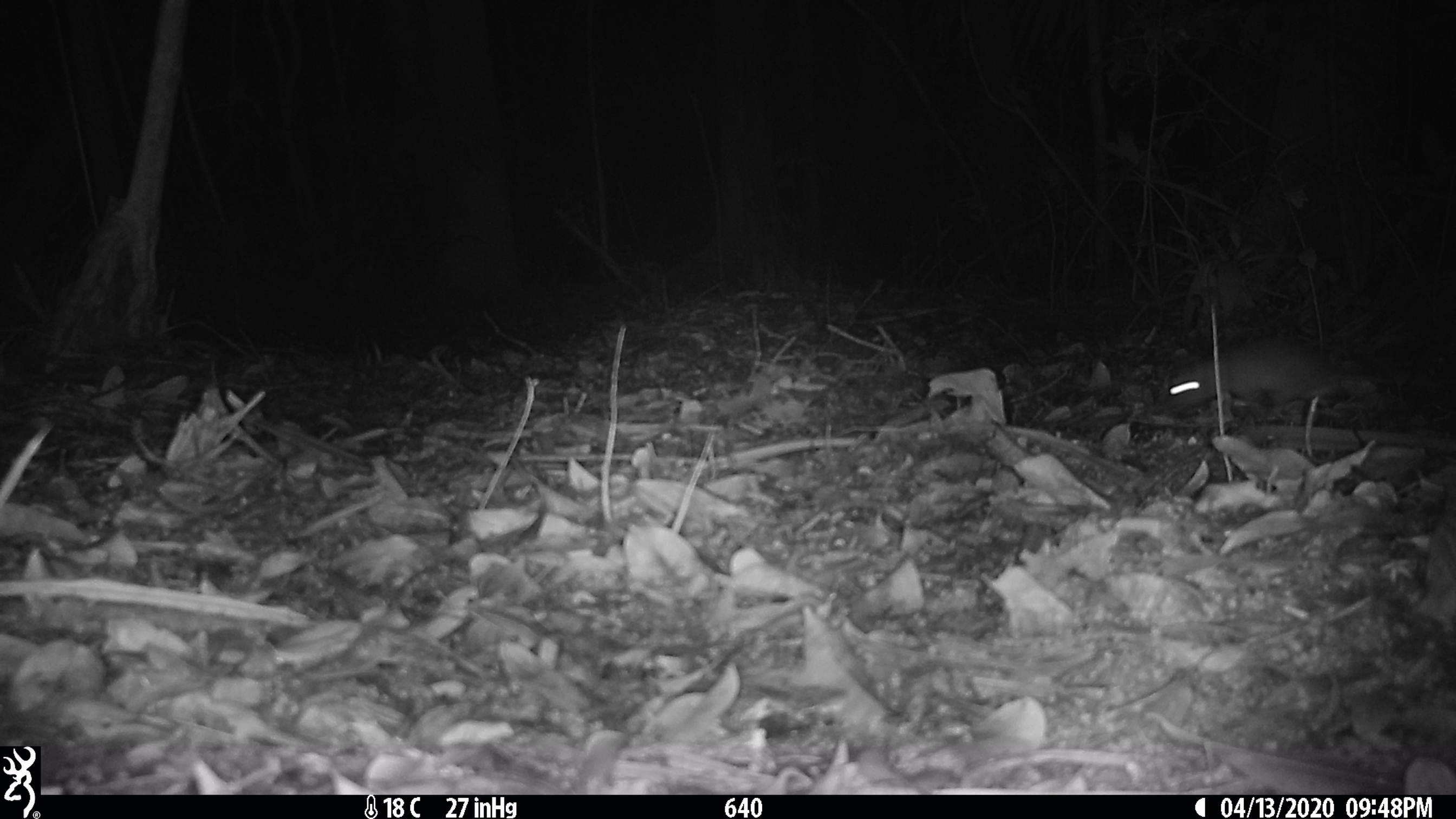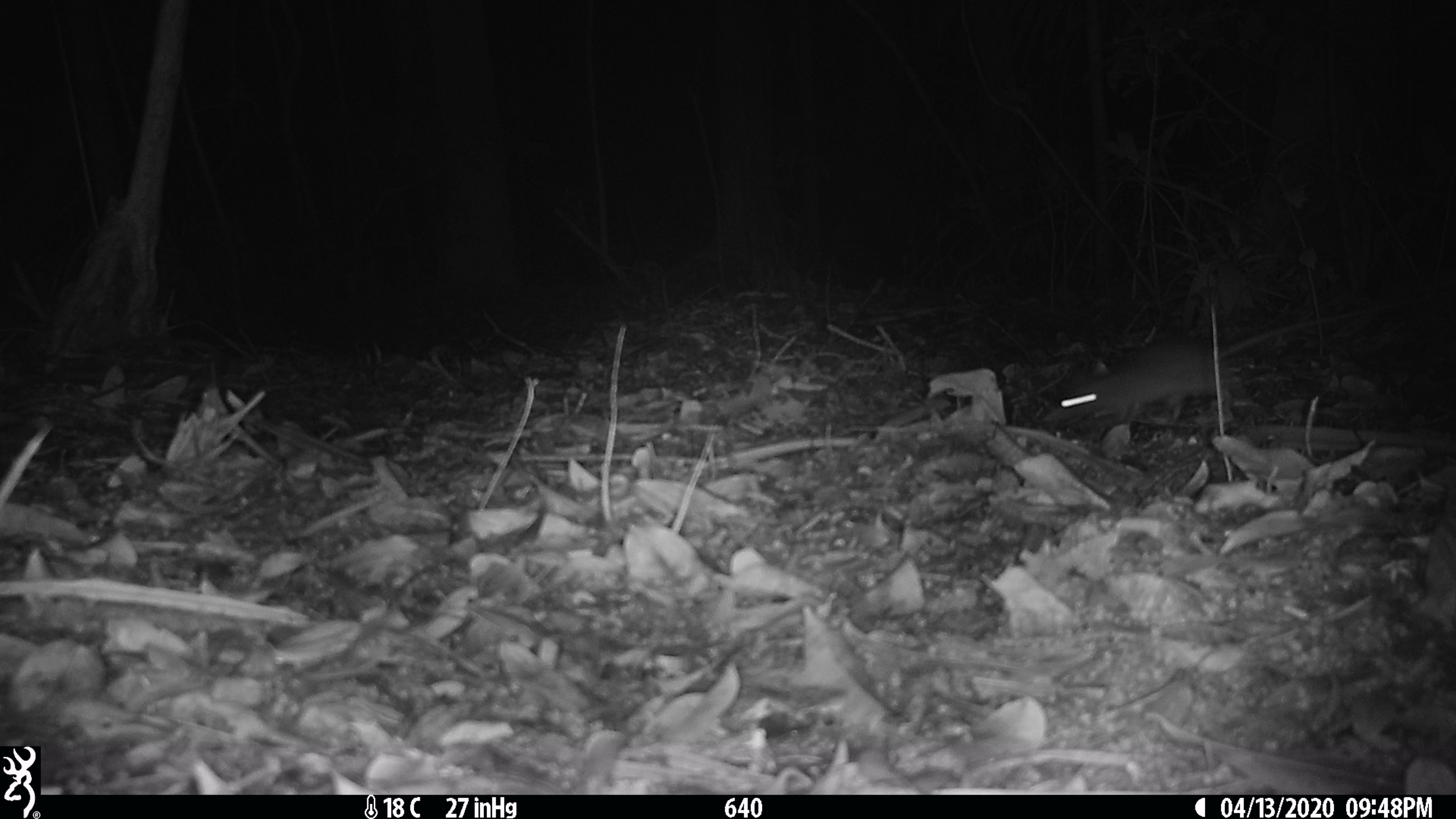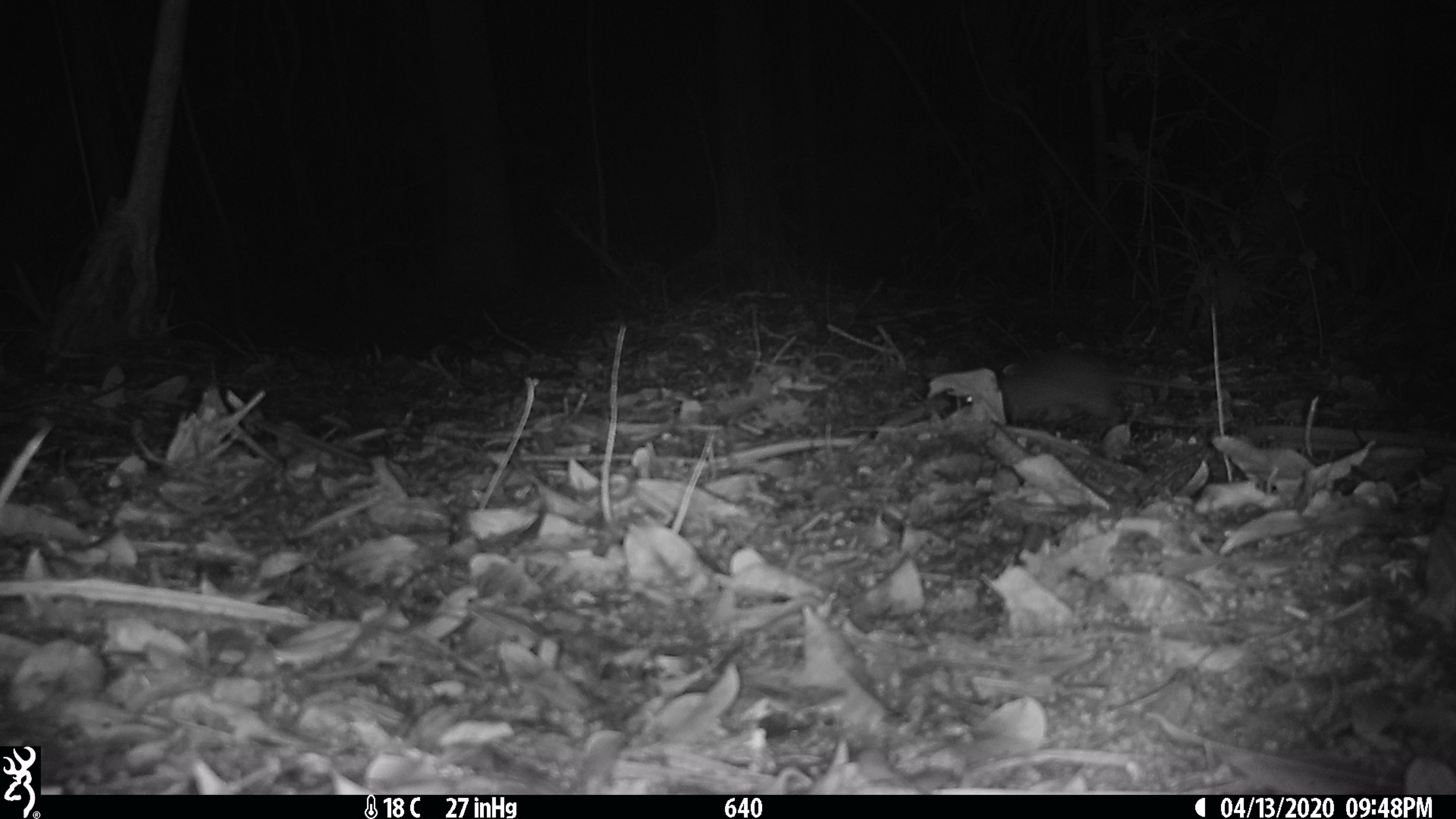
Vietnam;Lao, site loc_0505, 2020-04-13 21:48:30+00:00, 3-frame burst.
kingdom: Animalia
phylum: Chordata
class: Mammalia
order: Rodentia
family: Muridae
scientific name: Muridae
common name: old-world mice and rats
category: unidentified murid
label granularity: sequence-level